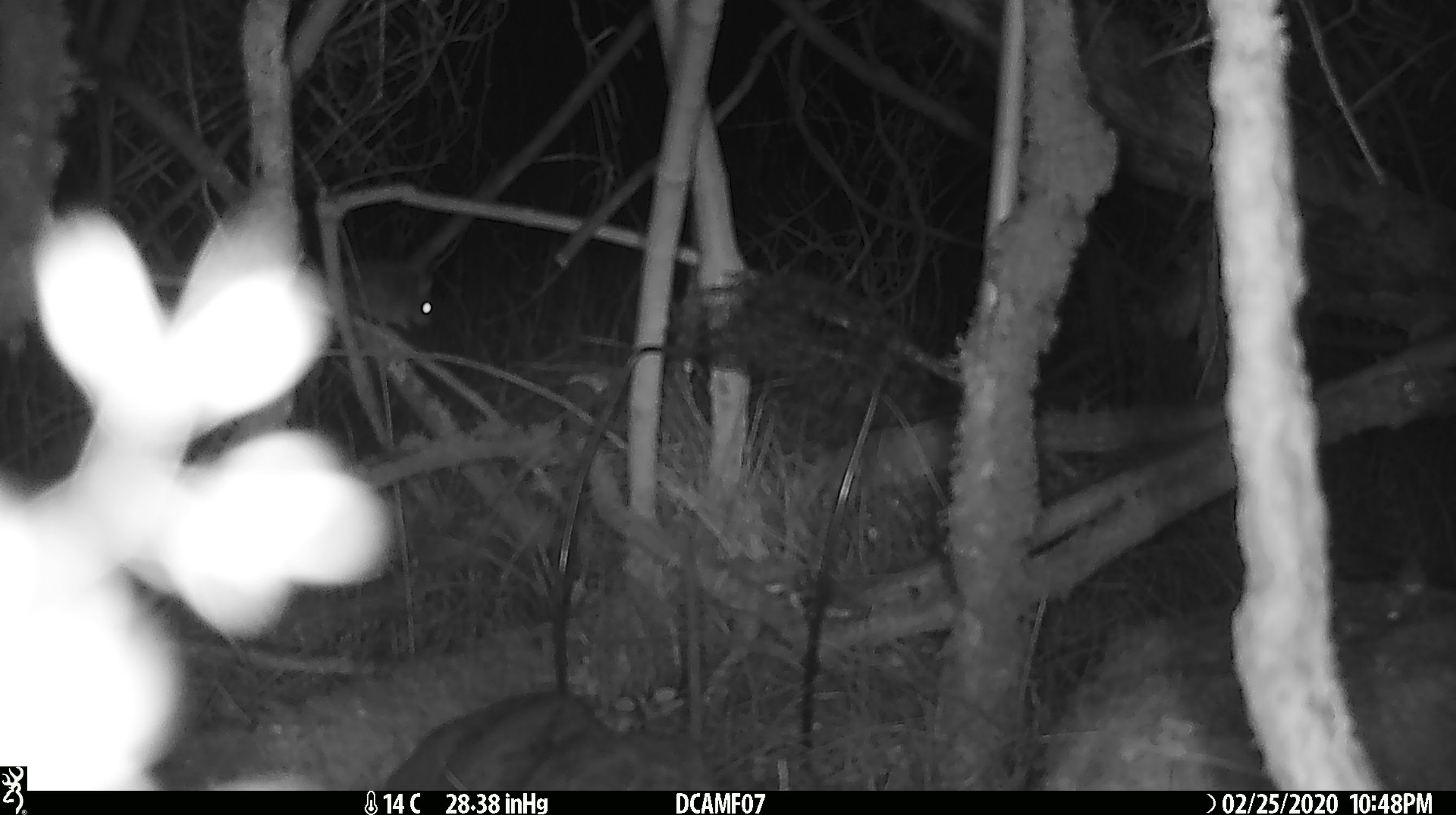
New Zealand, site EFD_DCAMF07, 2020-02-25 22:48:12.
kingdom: Animalia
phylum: Chordata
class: Mammalia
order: Rodentia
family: Muridae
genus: Mus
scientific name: Mus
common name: mouse